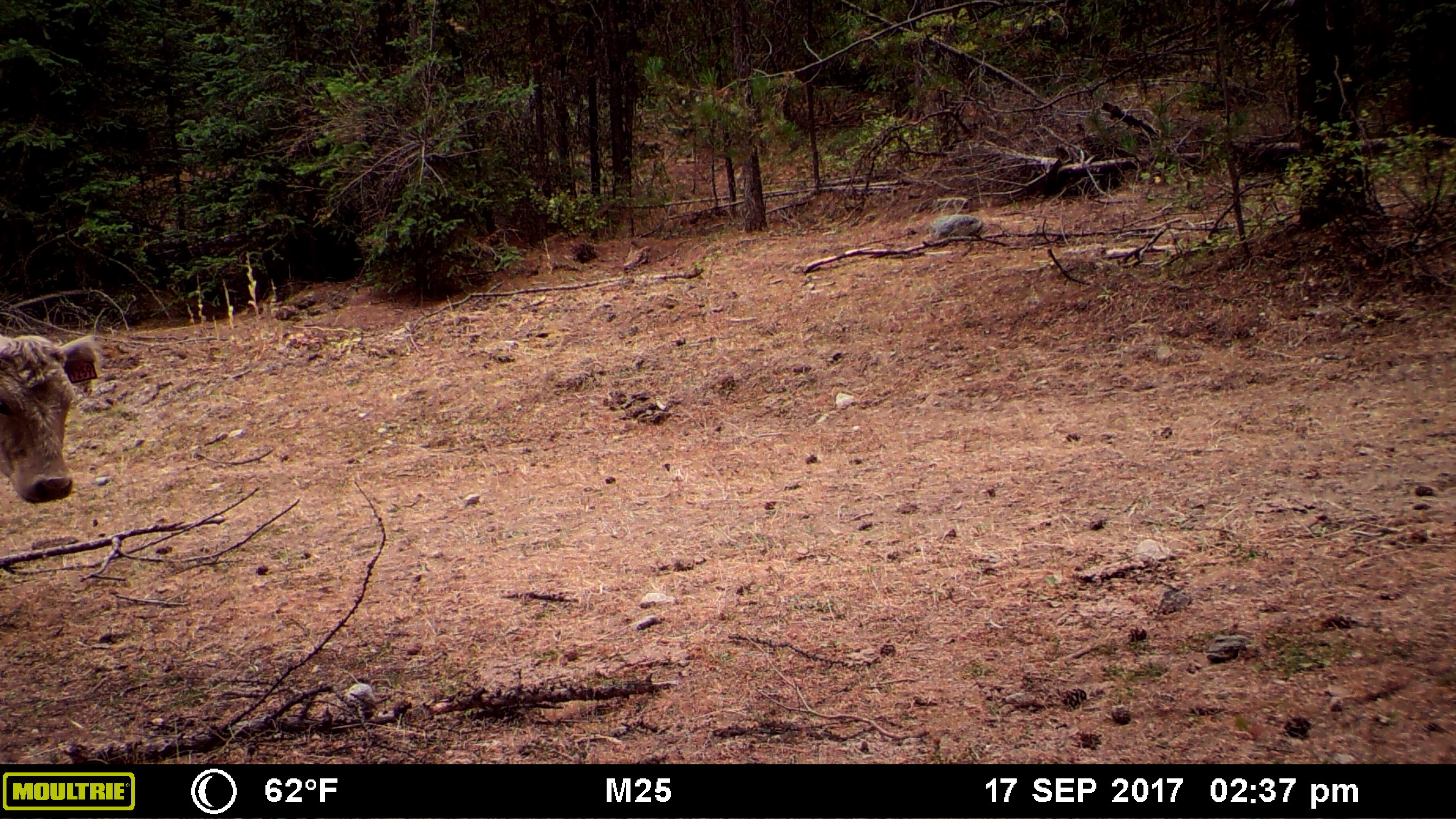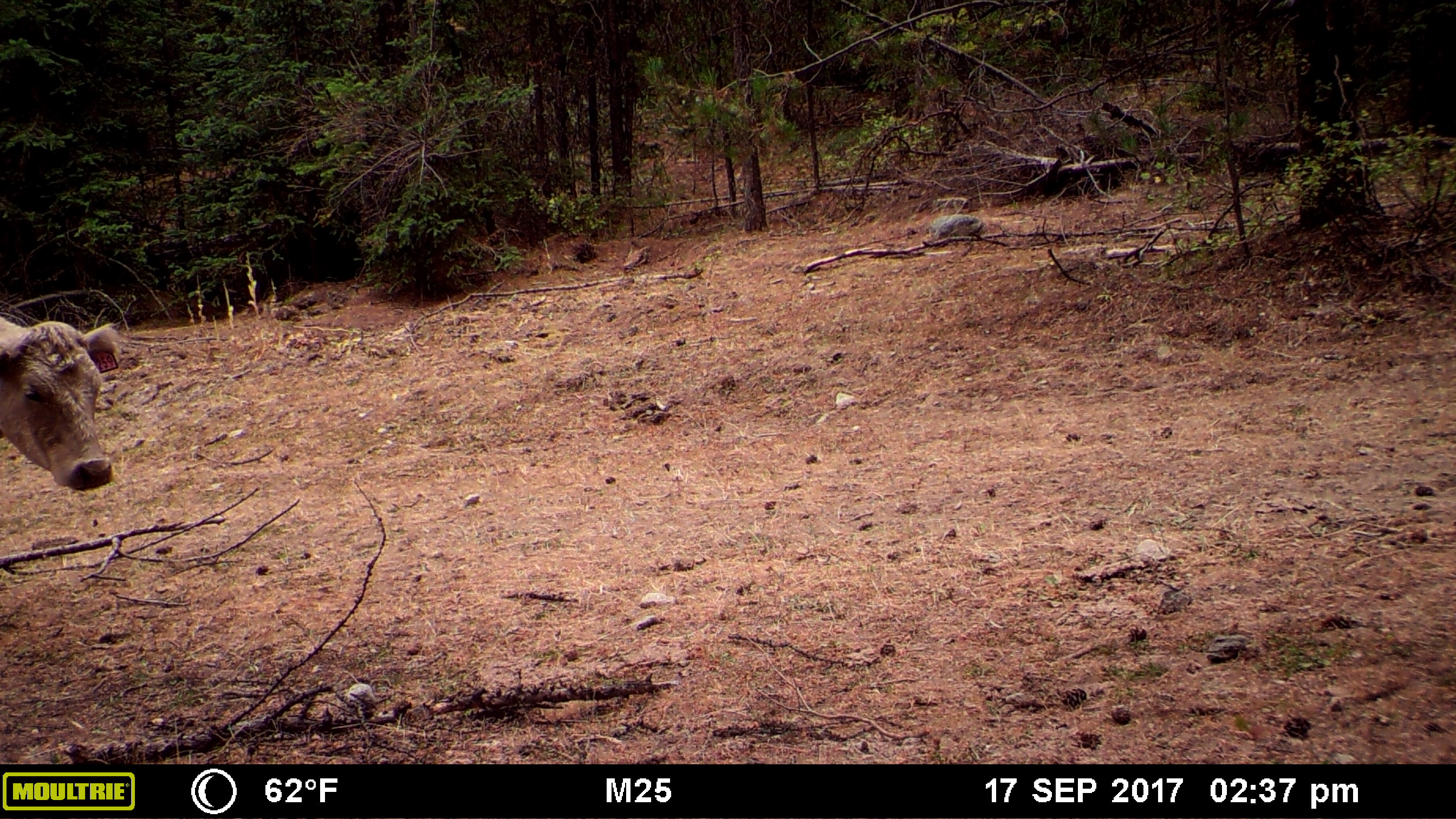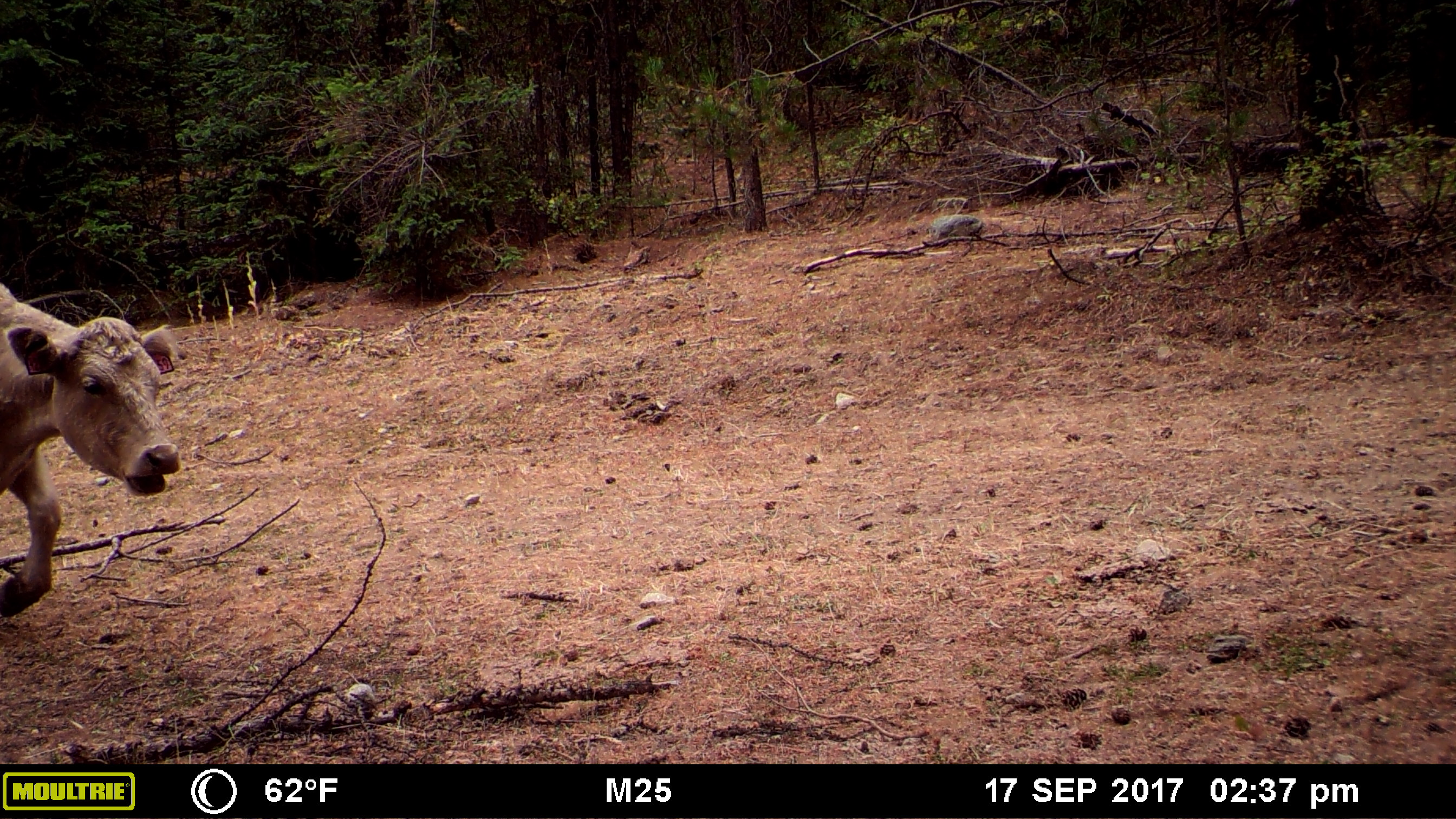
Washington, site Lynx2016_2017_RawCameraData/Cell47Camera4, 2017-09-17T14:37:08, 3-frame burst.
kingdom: Animalia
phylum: Chordata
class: Mammalia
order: Artiodactyla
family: Bovidae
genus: Bos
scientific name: Bos taurus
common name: domestic cattle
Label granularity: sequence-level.